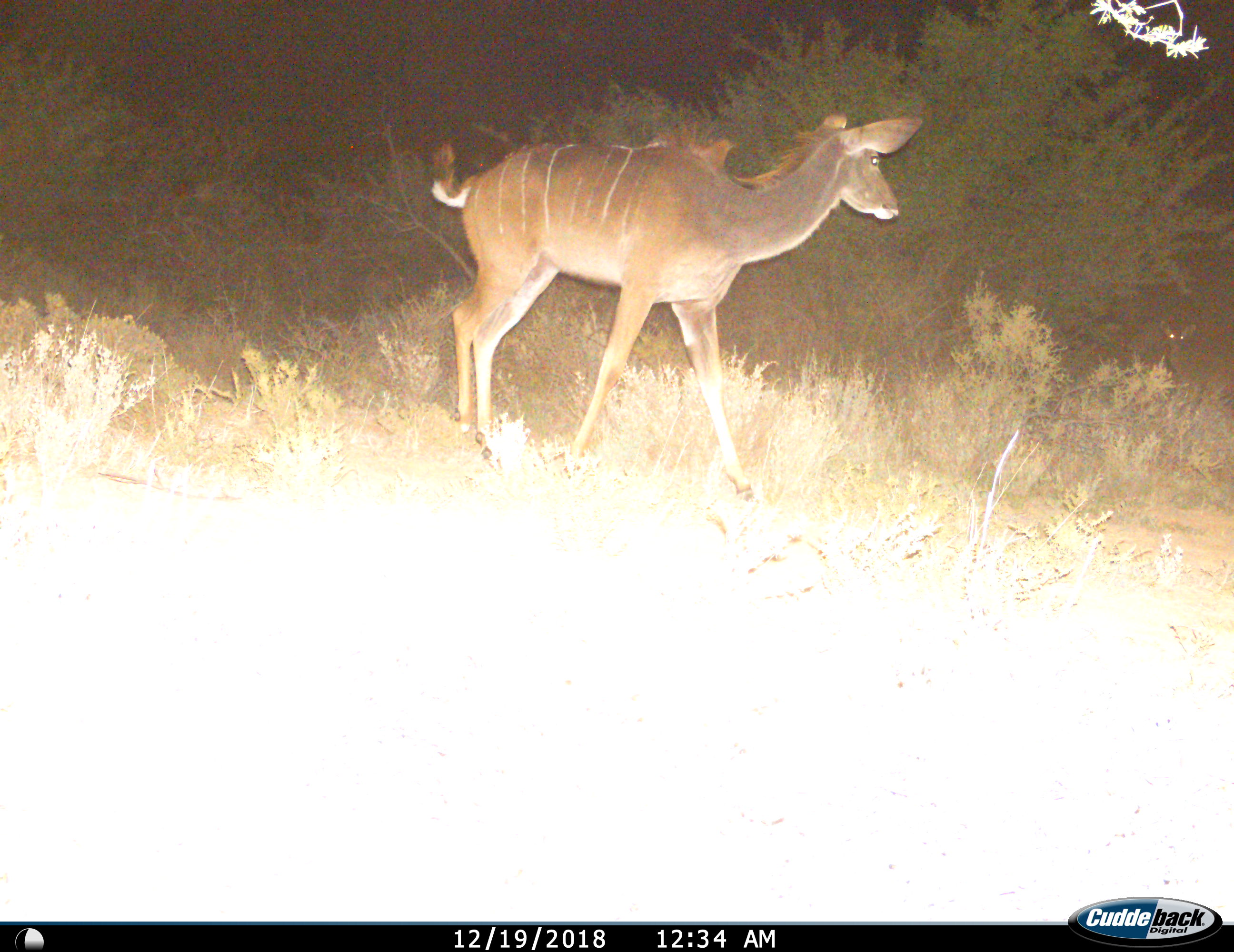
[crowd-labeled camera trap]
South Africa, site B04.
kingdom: Animalia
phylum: Chordata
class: Mammalia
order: Artiodactyla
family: Bovidae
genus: Tragelaphus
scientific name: Tragelaphus strepsiceros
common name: greater kudu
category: kudu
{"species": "kudu (greater kudu) (Tragelaphus strepsiceros)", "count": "1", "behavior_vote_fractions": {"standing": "30%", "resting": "10%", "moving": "80%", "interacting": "0%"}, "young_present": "0%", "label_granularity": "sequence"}